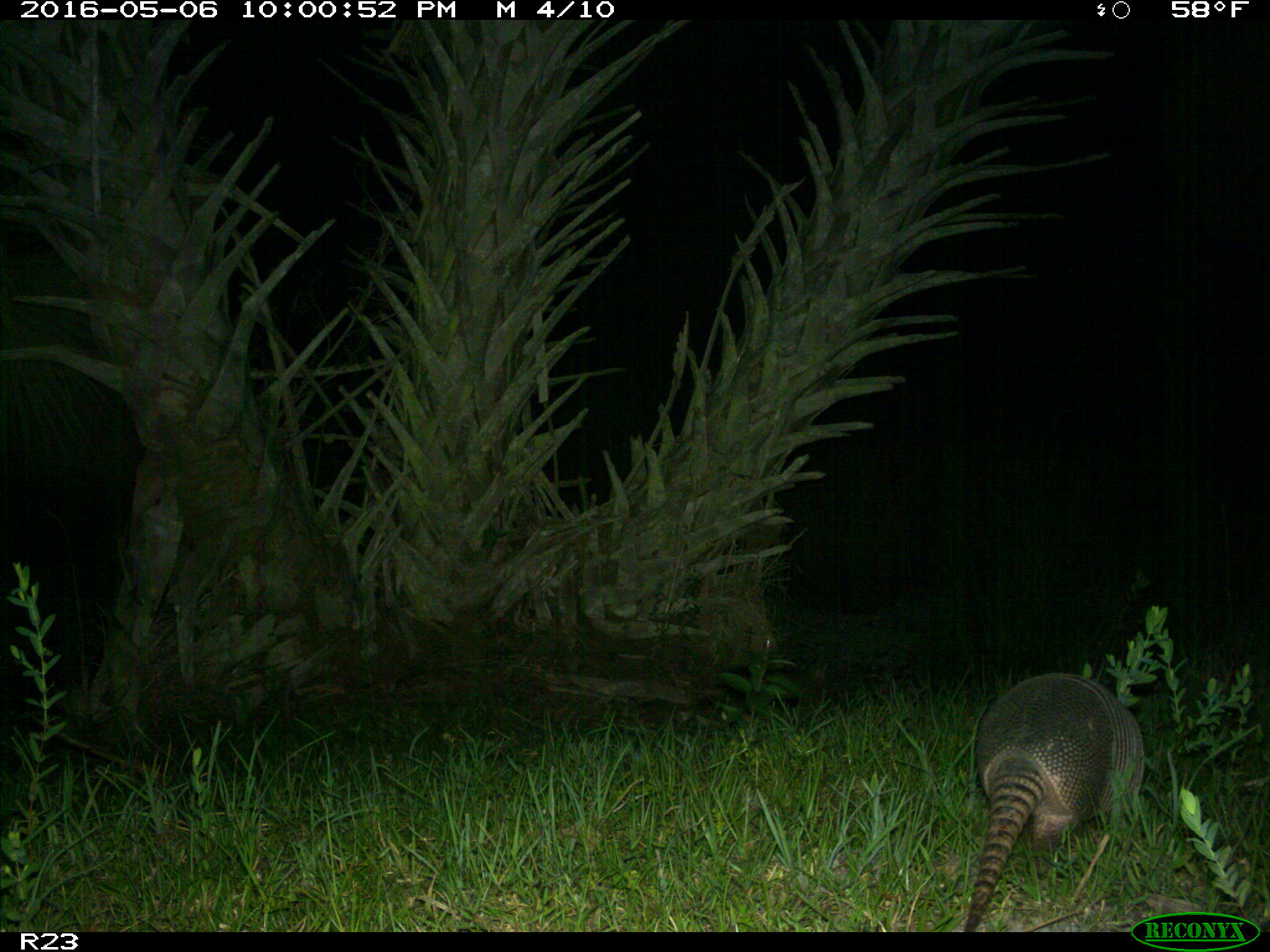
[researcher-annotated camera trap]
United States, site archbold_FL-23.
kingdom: Animalia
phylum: Chordata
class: Mammalia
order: Cingulata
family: Dasypodidae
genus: Dasypus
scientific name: Dasypus novemcinctus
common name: nine-banded armadillo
Dasypus novemcinctus (nine-banded armadillo).